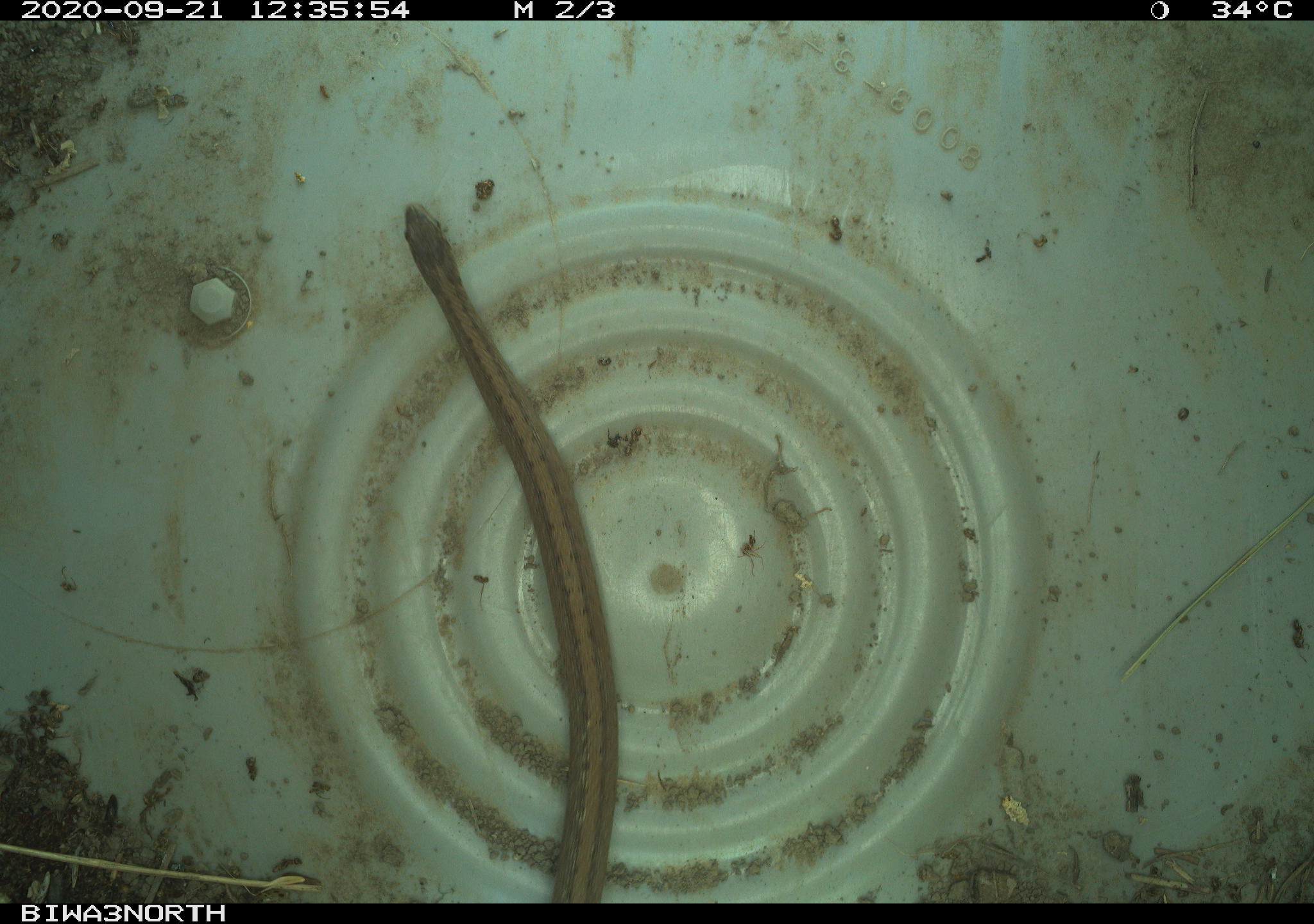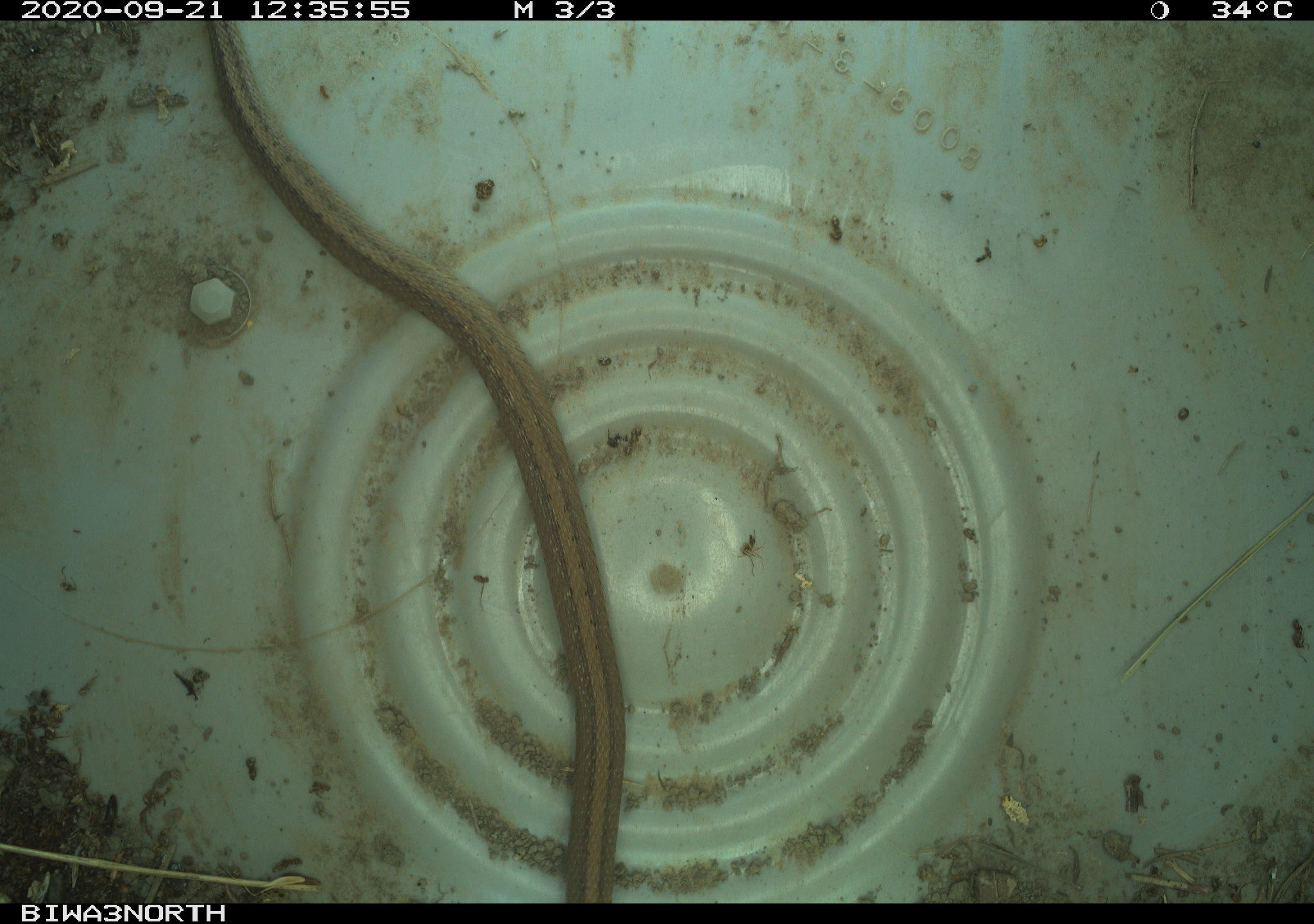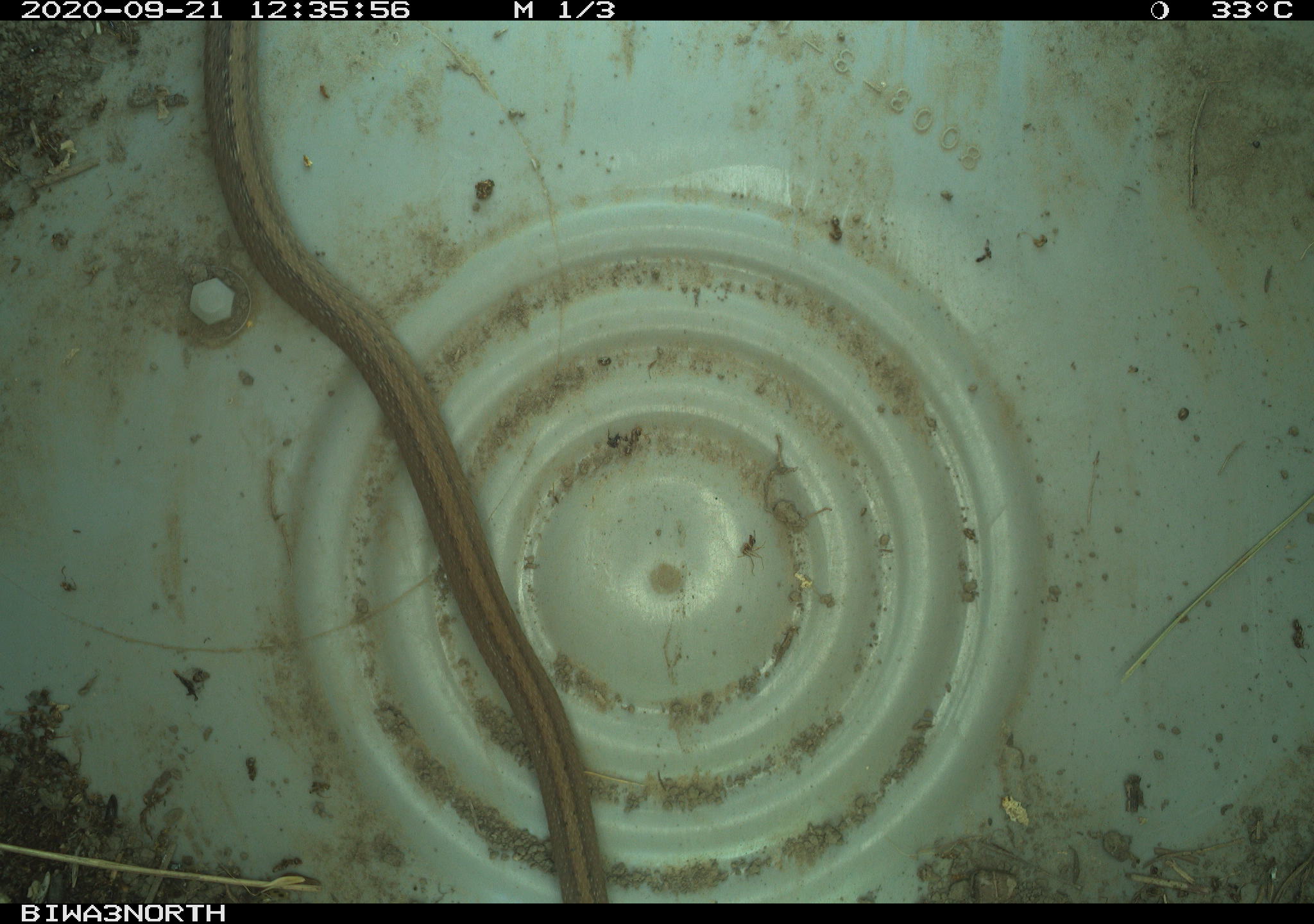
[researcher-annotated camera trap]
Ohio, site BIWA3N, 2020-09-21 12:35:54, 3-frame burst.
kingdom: Animalia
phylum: Chordata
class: Reptilia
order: Squamata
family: Colubridae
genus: Storeria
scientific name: Storeria dekayi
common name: dekay's brownsnake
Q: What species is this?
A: Dekay's brownsnake (Storeria dekayi).